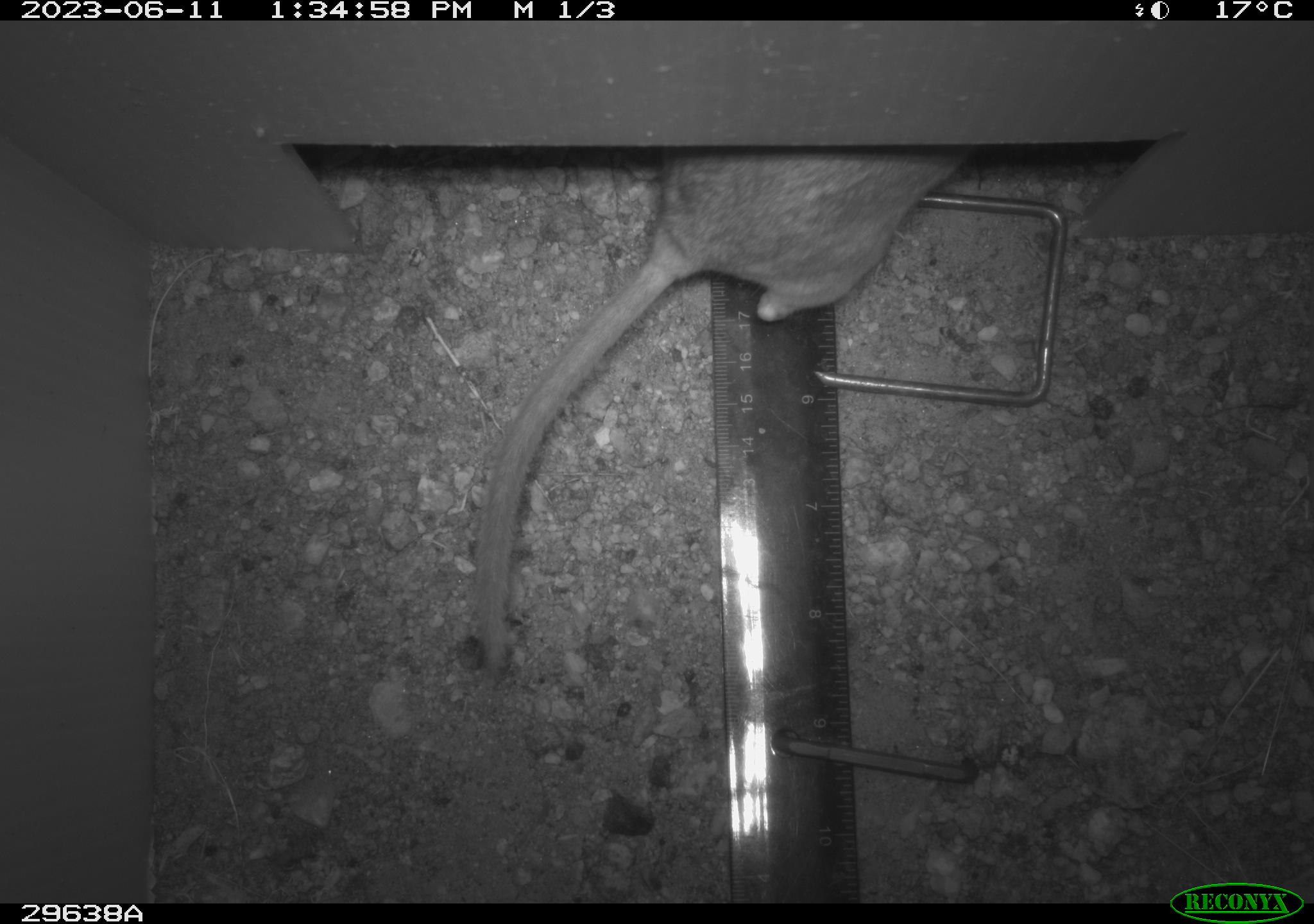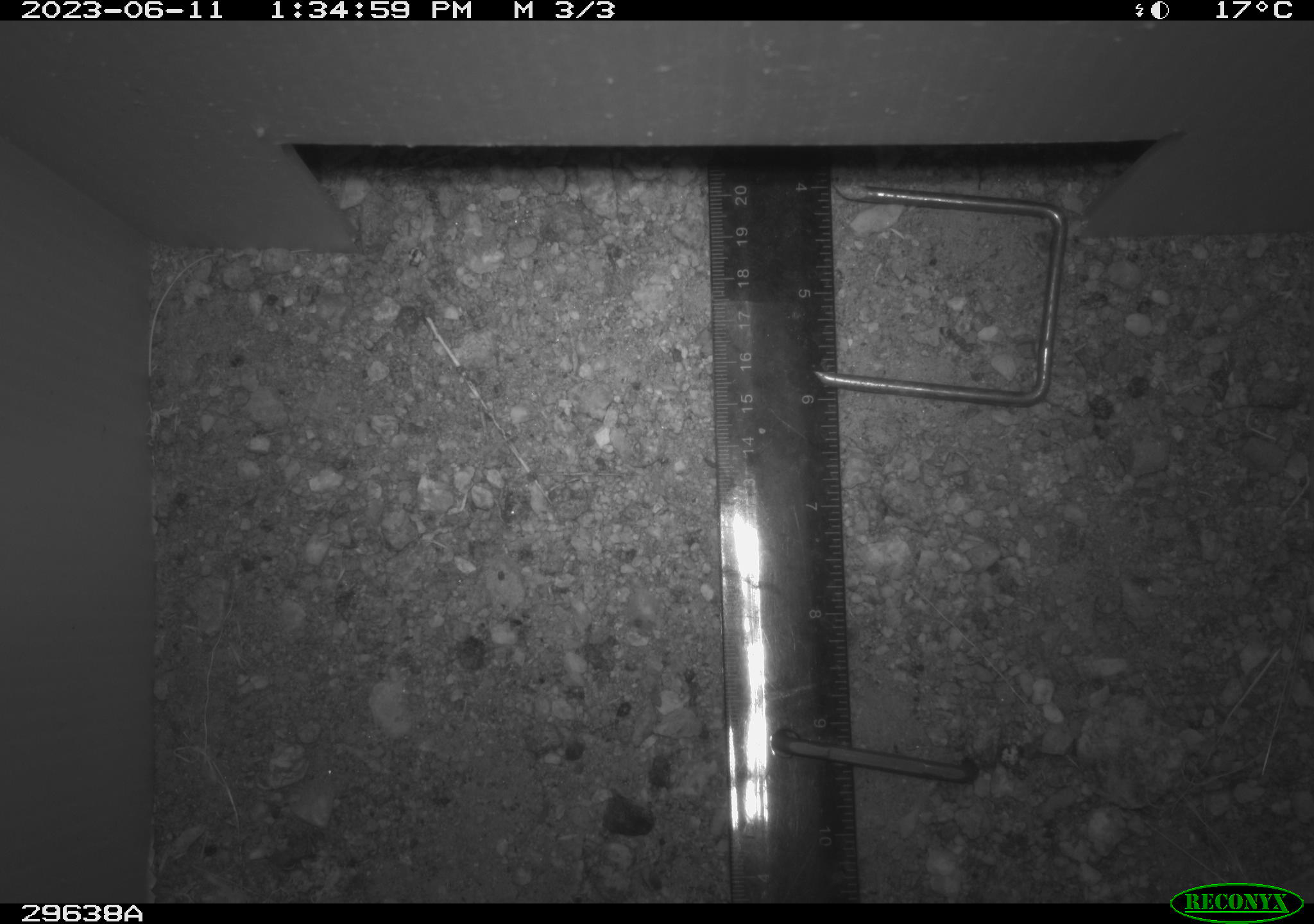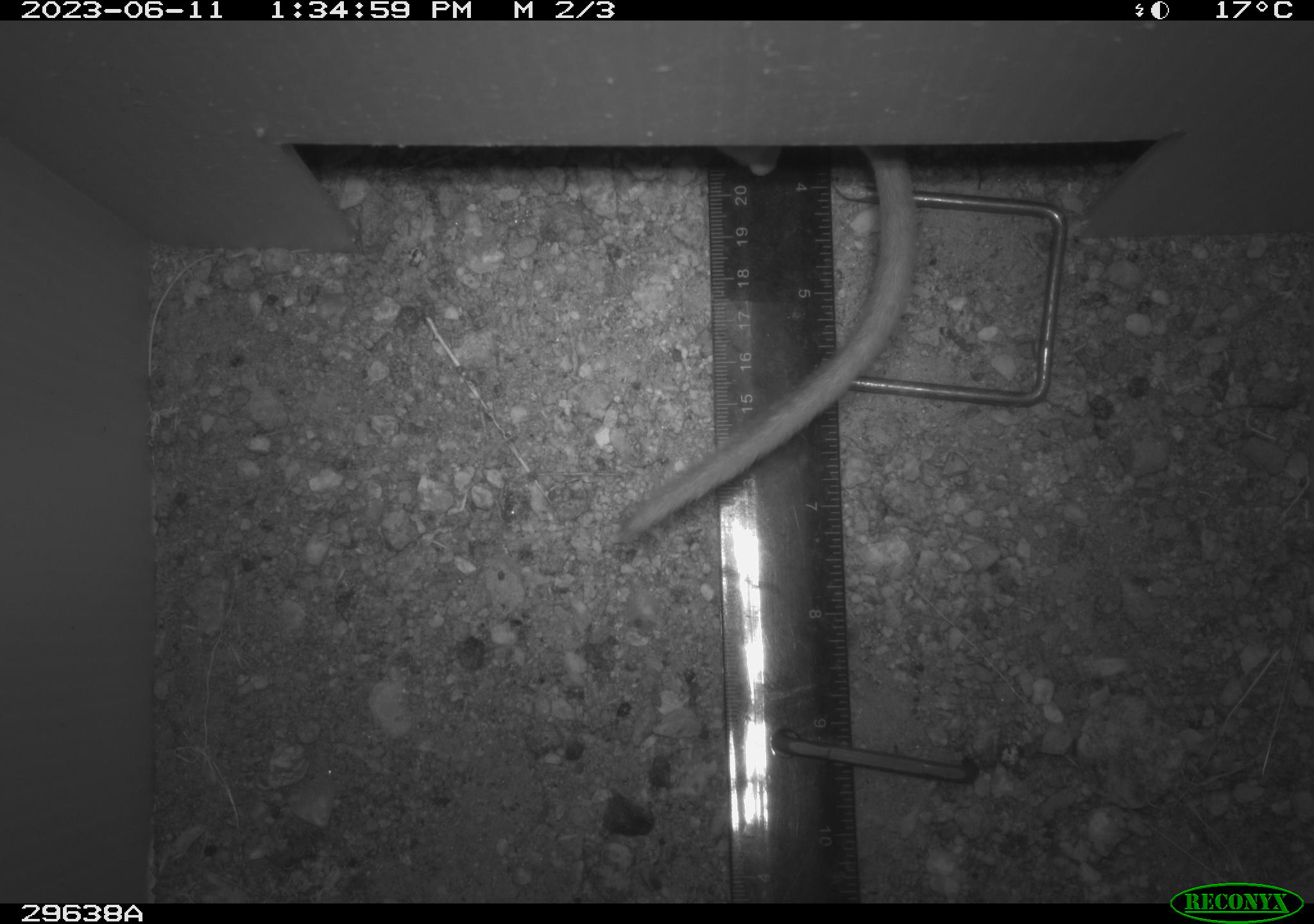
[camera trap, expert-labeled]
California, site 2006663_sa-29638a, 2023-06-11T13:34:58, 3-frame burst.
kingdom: Animalia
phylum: Chordata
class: Mammalia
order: Rodentia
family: Cricetidae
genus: Neotoma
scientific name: Neotoma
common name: pack rat or woodrat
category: neotoma species